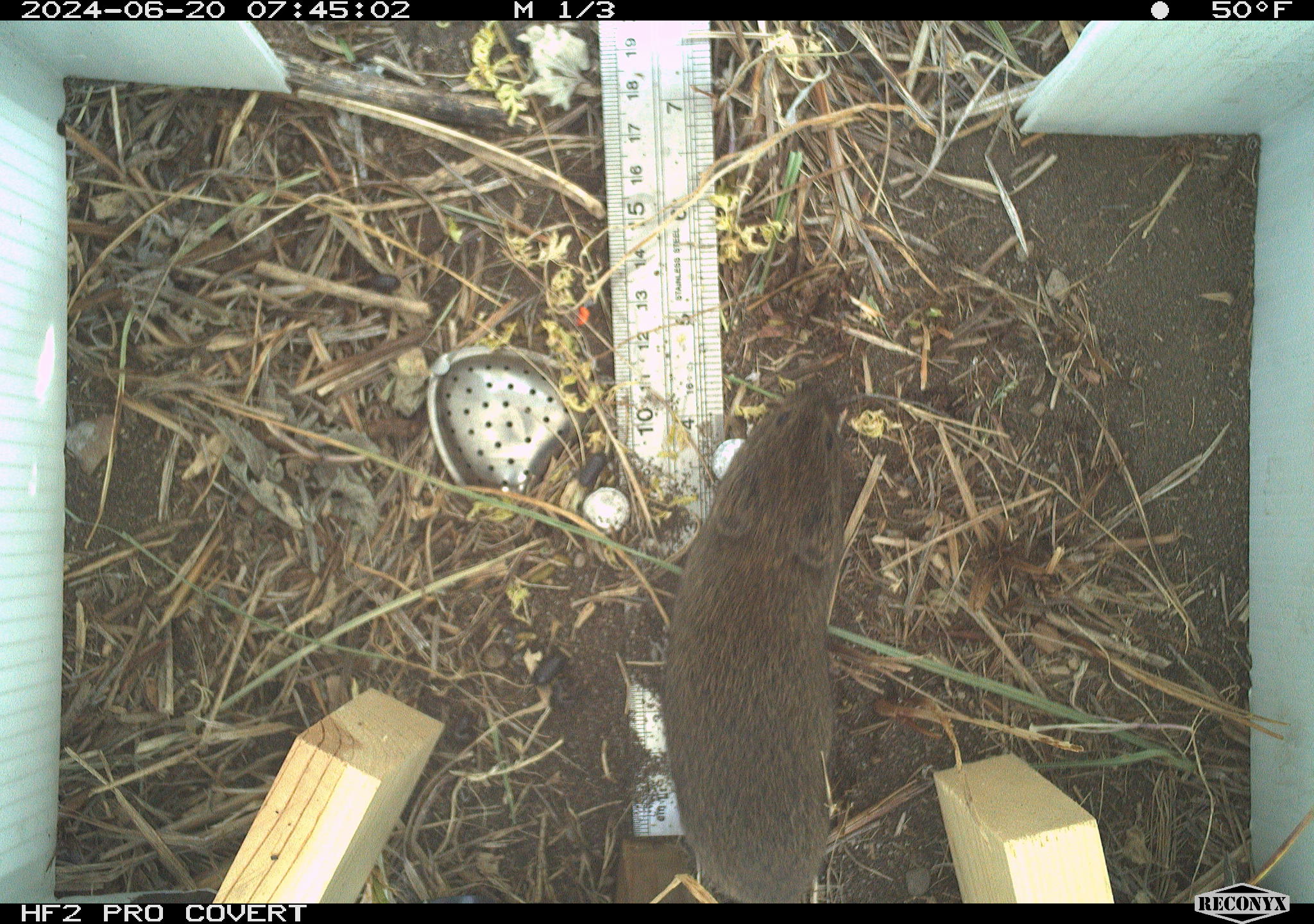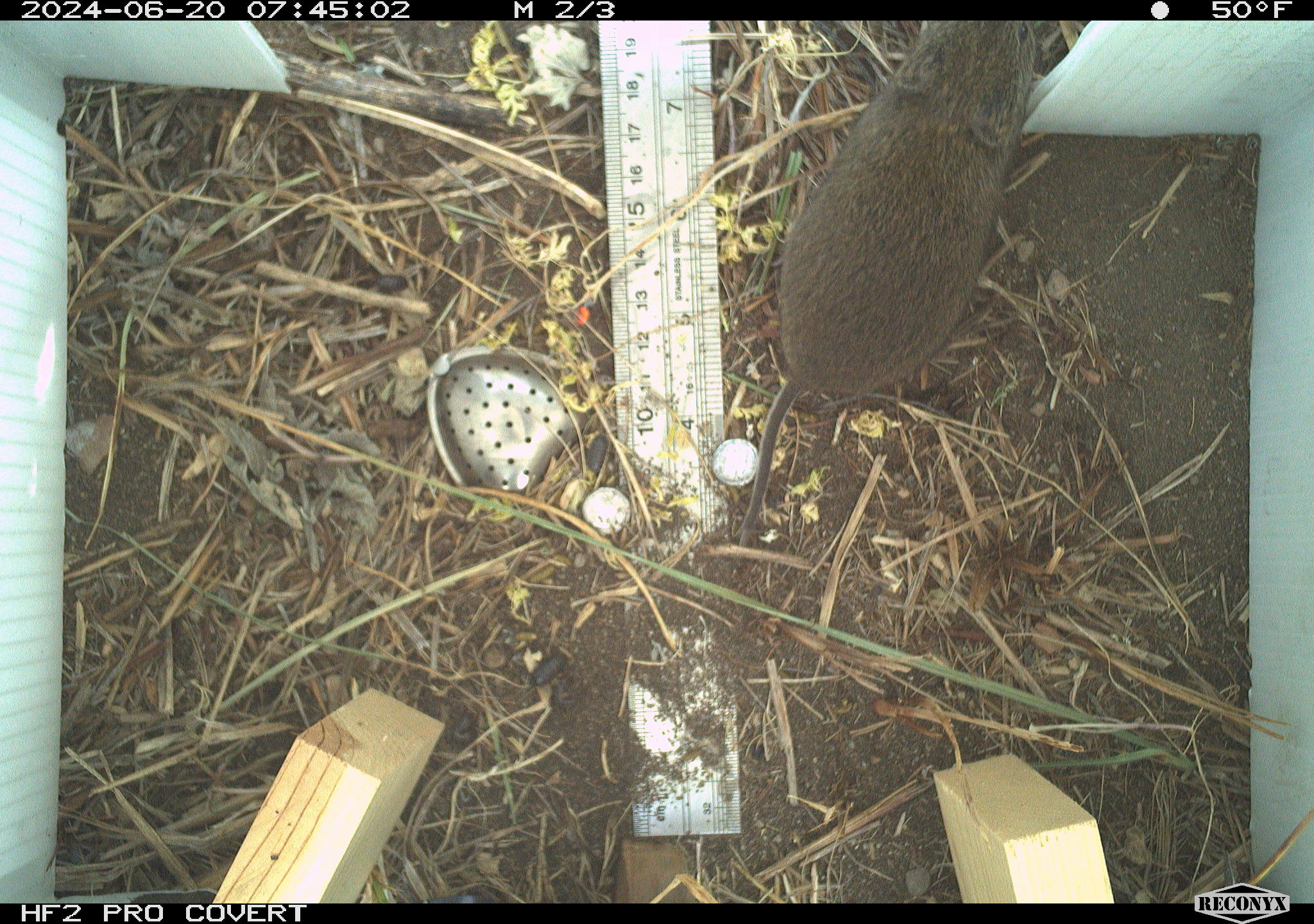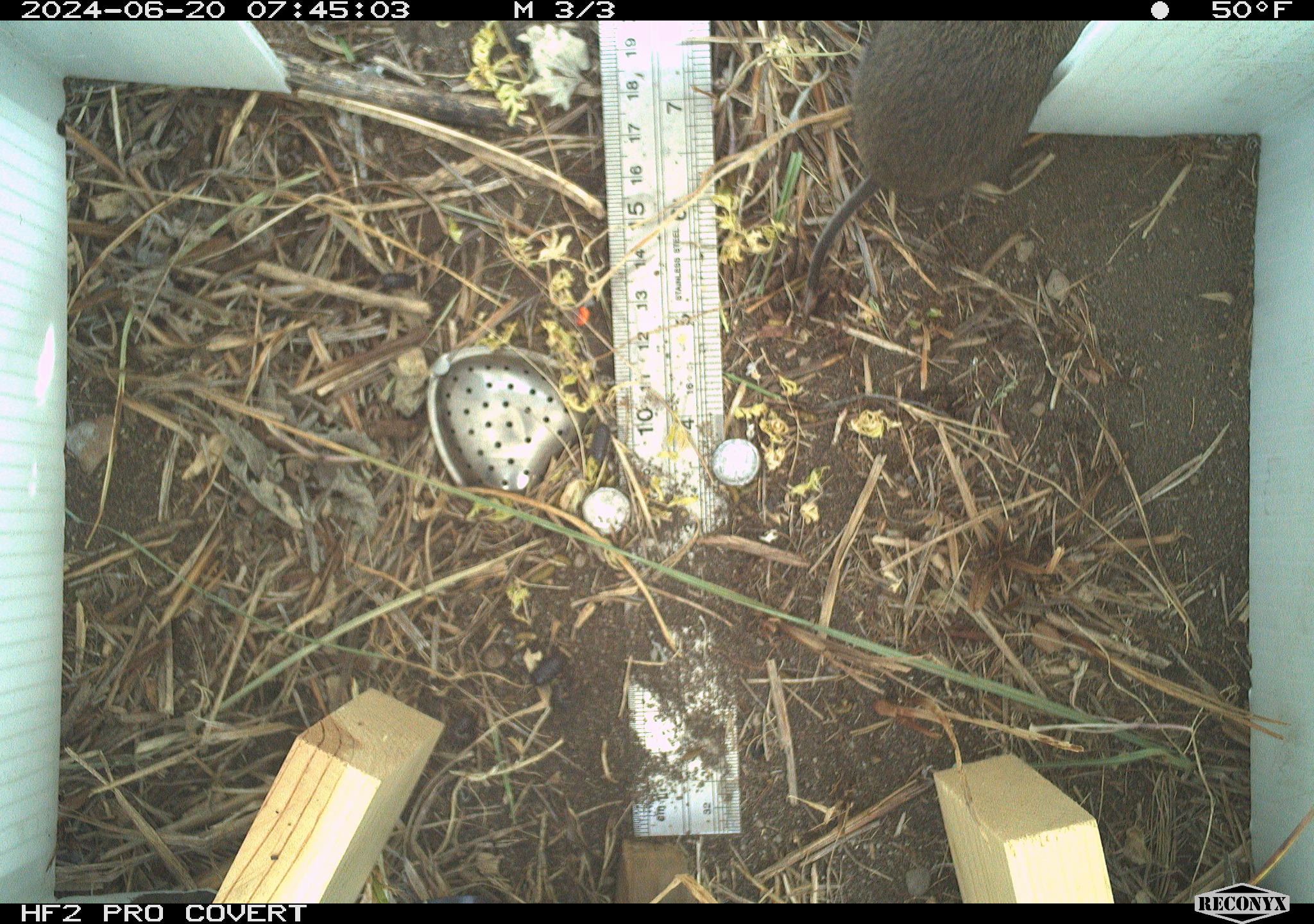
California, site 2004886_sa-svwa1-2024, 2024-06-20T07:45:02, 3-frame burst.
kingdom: Animalia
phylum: Chordata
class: Mammalia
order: Rodentia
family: Cricetidae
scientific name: Arvicolinae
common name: voles, lemmings, and muskrats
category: arvicolinae subfamily